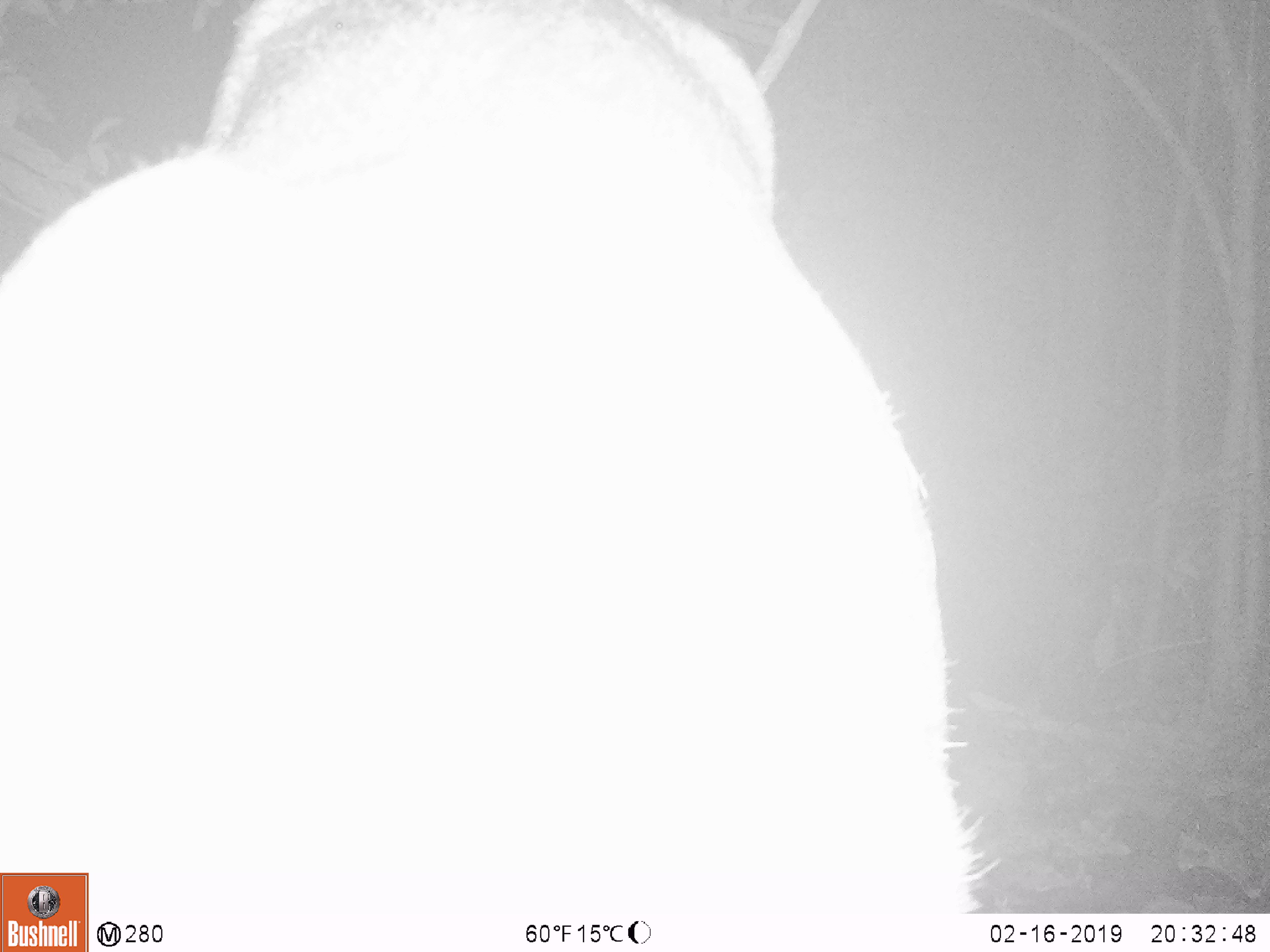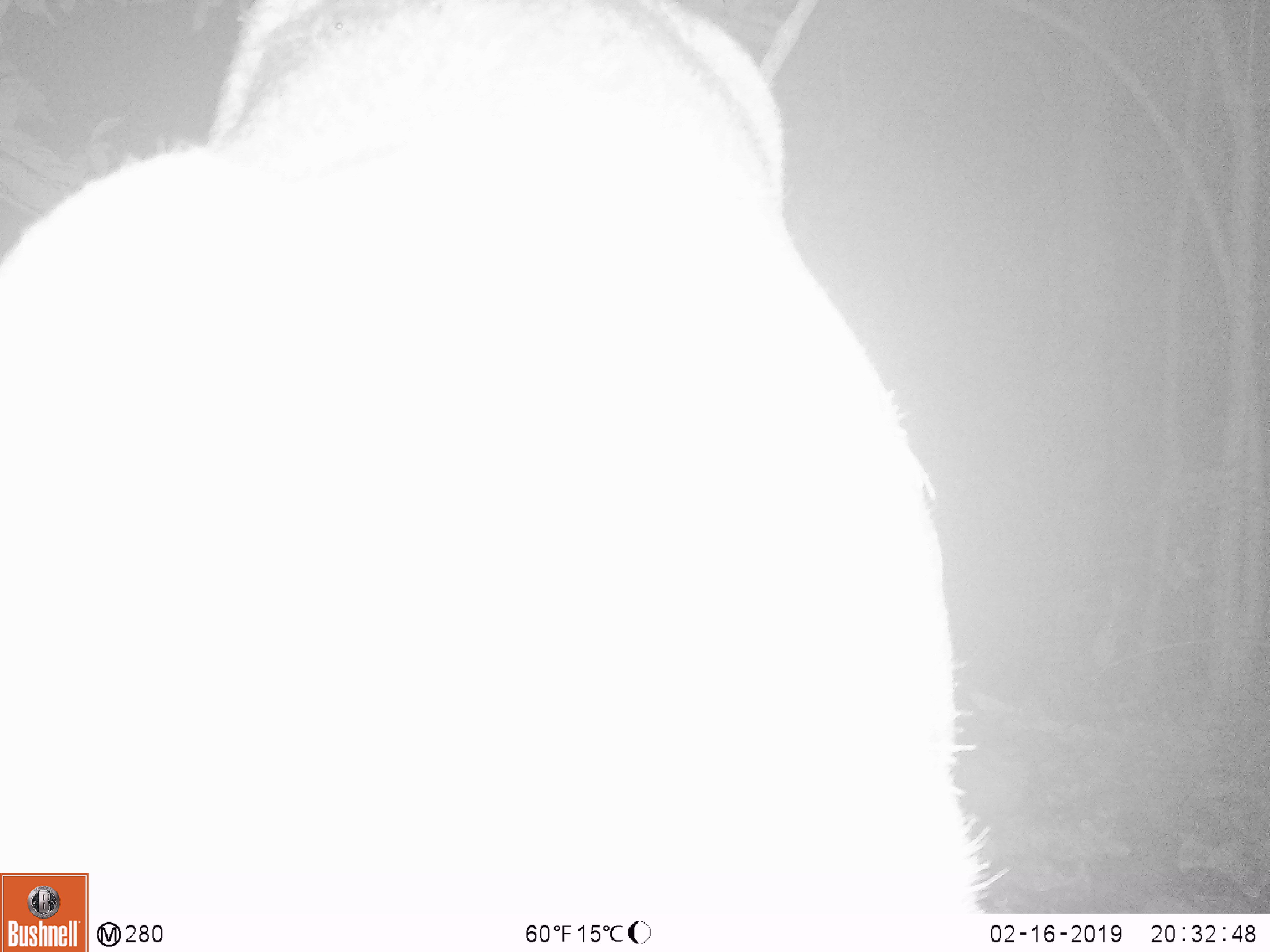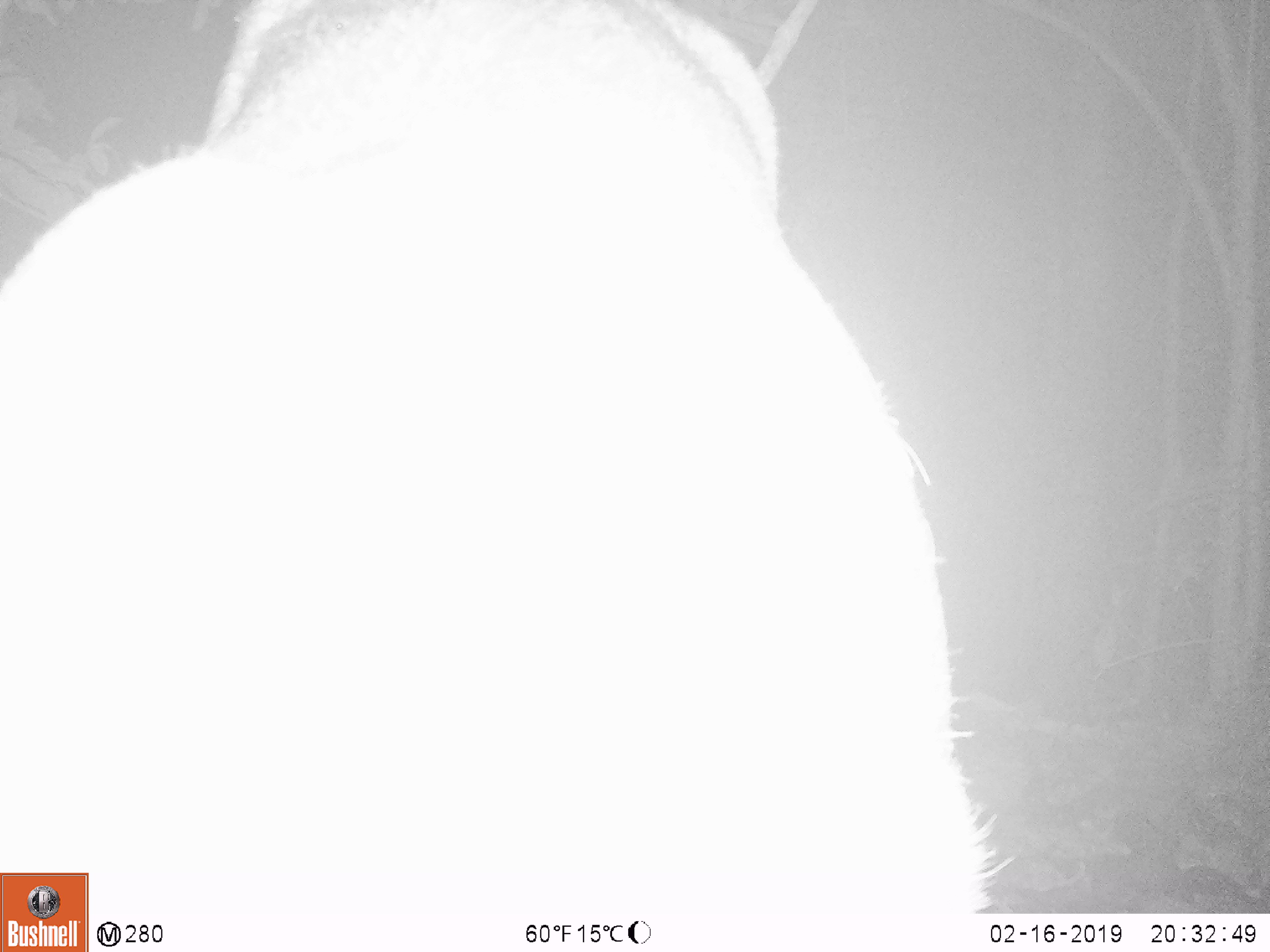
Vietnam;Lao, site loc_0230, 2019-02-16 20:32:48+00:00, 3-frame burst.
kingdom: Animalia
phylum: Chordata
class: Mammalia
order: Artiodactyla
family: Cervidae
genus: Rusa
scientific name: Rusa unicolor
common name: sambar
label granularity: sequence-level